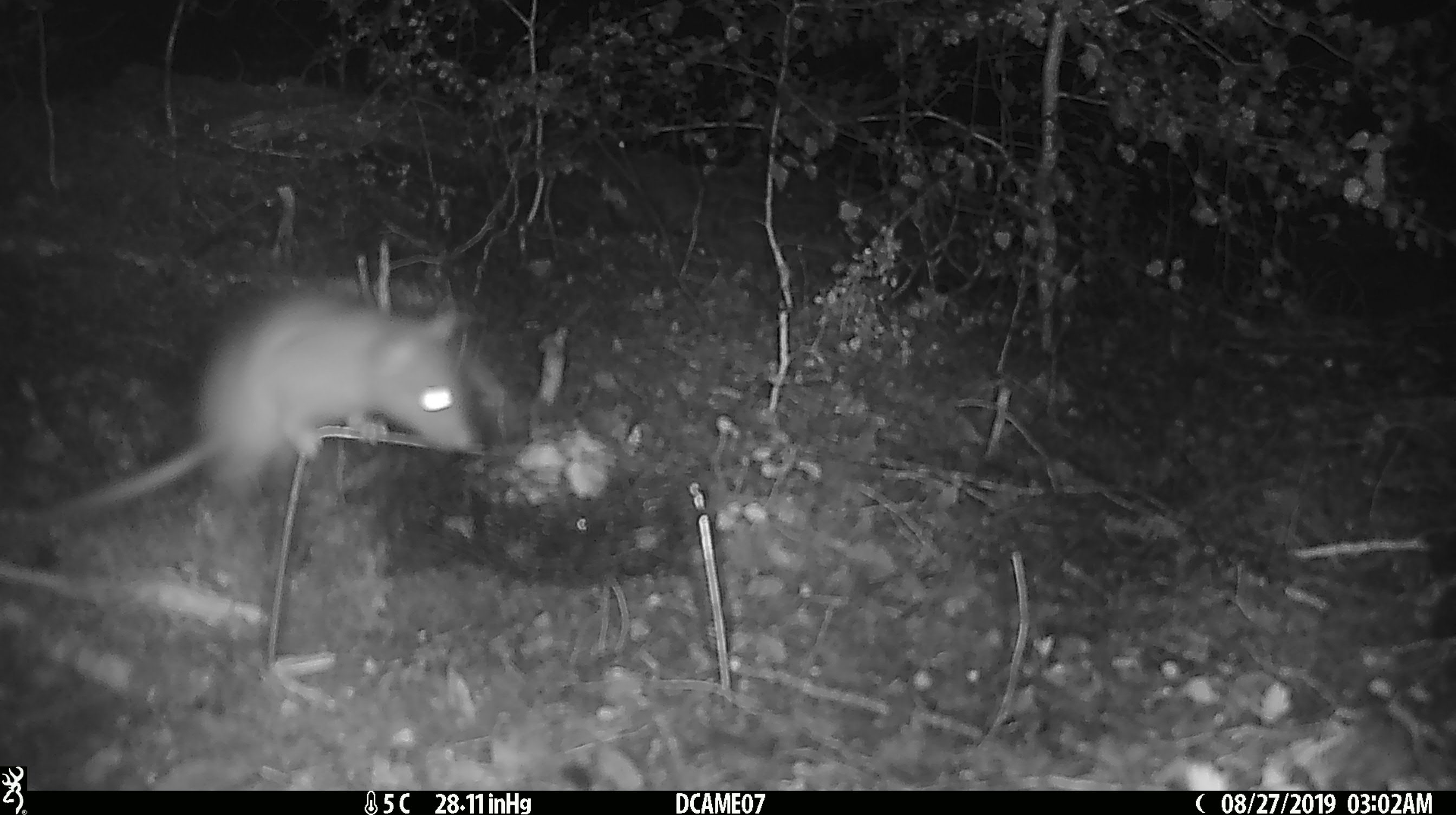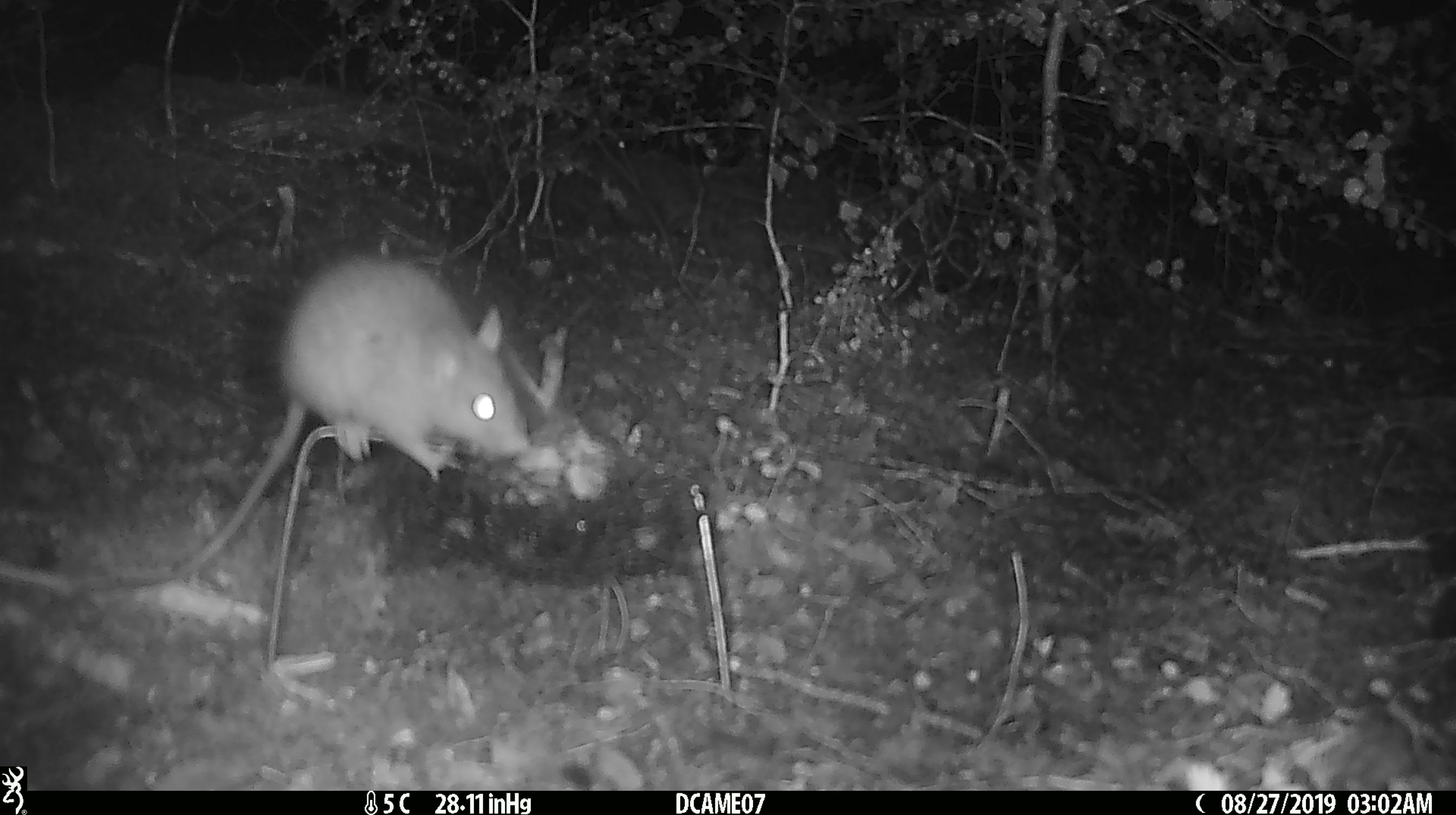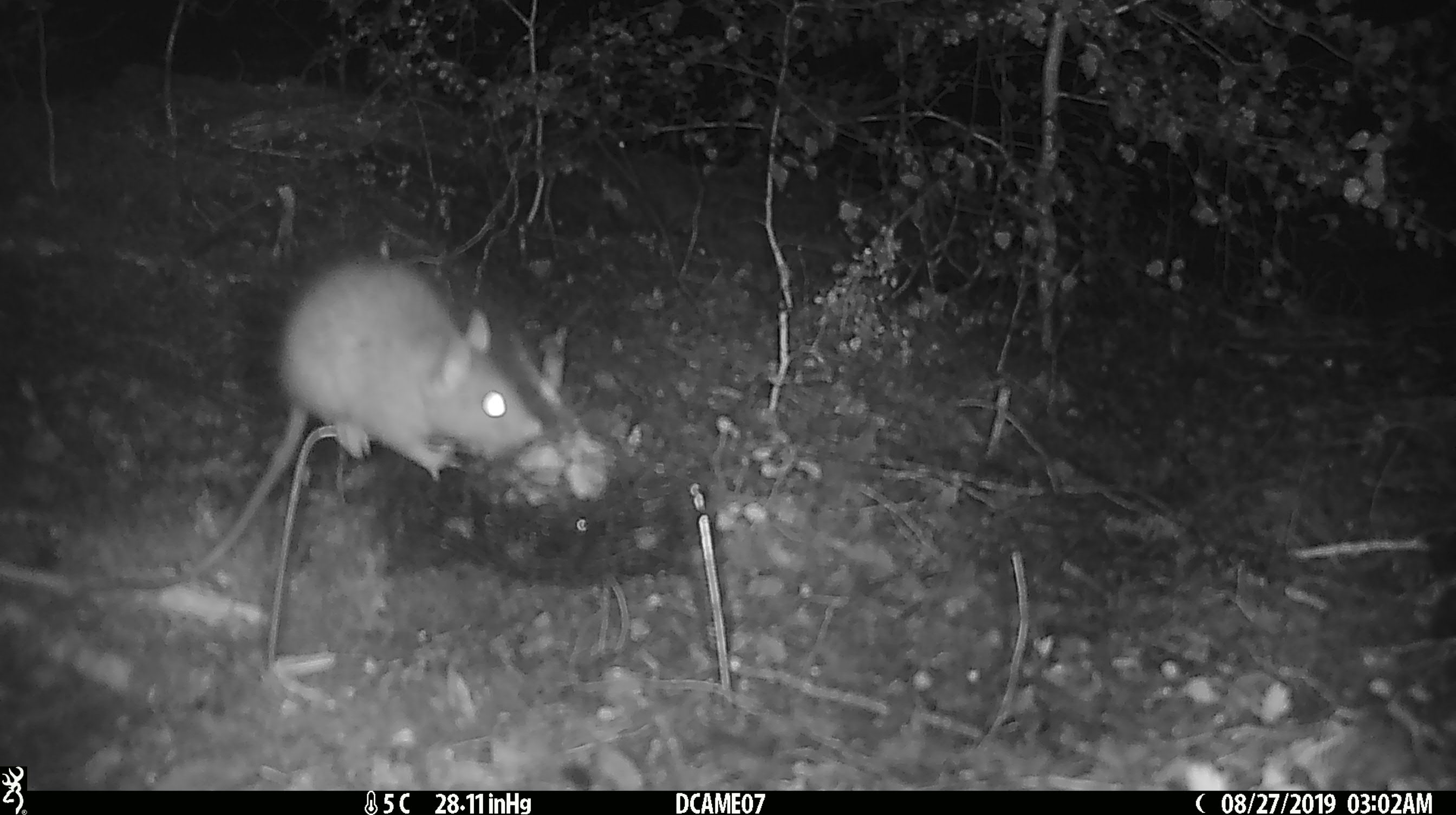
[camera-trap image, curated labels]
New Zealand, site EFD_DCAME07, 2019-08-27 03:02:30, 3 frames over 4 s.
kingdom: Animalia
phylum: Chordata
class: Mammalia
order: Rodentia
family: Muridae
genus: Rattus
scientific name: Rattus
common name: rat